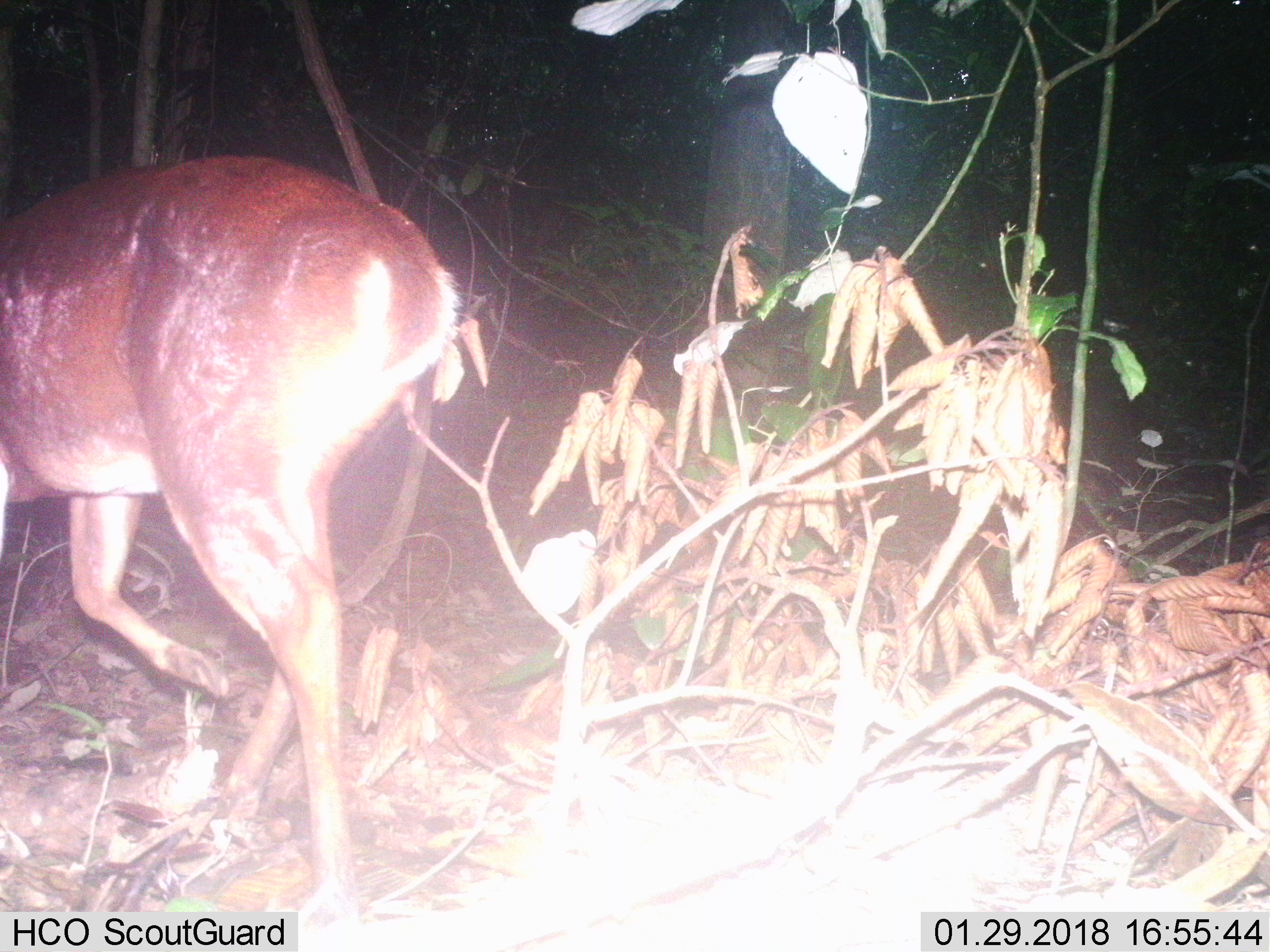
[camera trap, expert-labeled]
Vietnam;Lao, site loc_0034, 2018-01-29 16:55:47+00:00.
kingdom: Animalia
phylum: Chordata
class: Mammalia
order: Artiodactyla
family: Cervidae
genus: Muntiacus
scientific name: Muntiacus vuquangensis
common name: large-antlered muntjac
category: large antlered muntjac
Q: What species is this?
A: Large antlered muntjac (large-antlered muntjac) (Muntiacus vuquangensis).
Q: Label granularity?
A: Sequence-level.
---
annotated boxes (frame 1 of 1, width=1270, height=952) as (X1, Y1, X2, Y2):
large antlered muntjac: (0, 149, 464, 912)